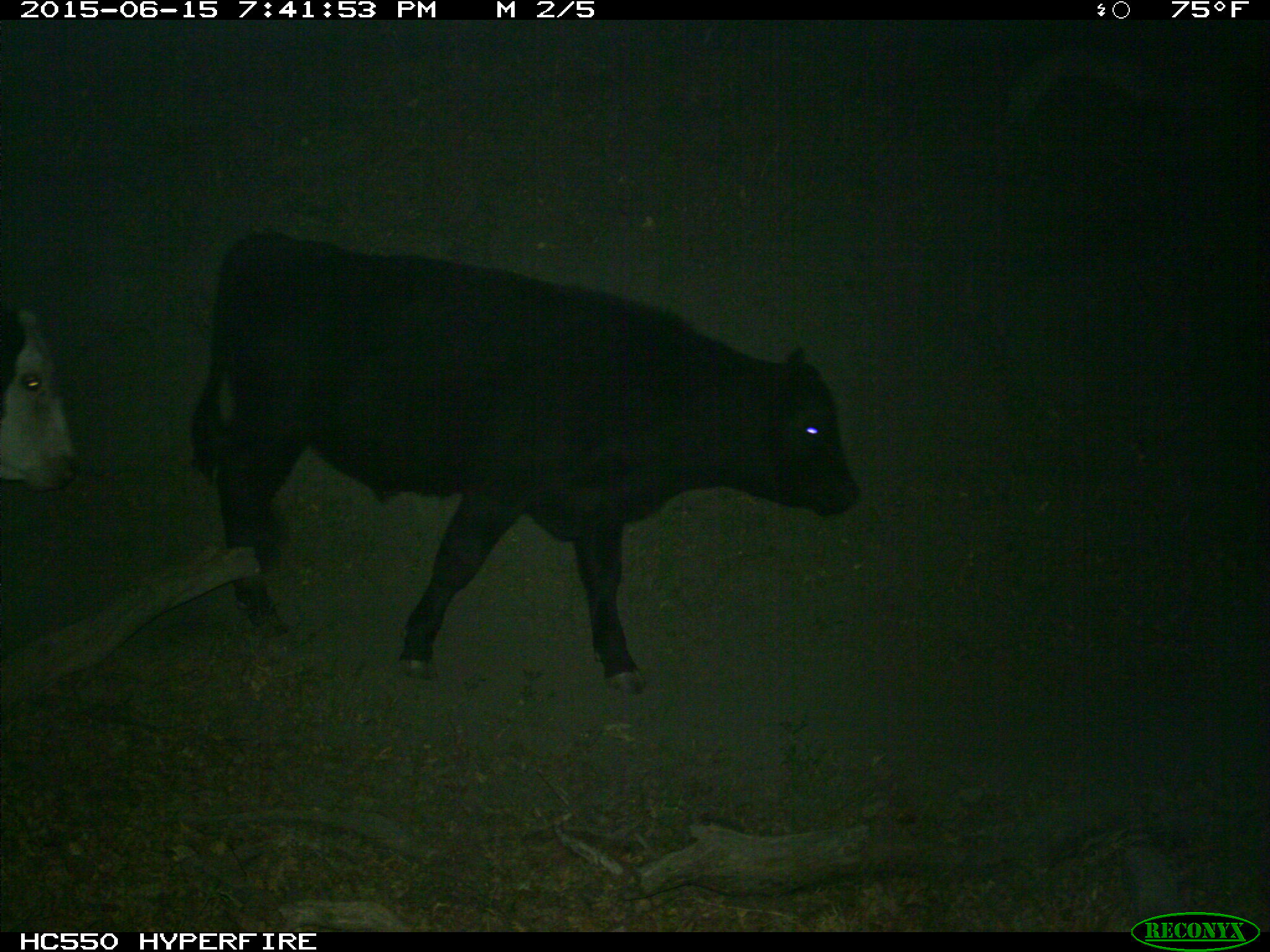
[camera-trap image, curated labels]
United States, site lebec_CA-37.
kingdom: Animalia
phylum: Chordata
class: Mammalia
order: Artiodactyla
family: Bovidae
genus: Bos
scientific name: Bos taurus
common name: domestic cow